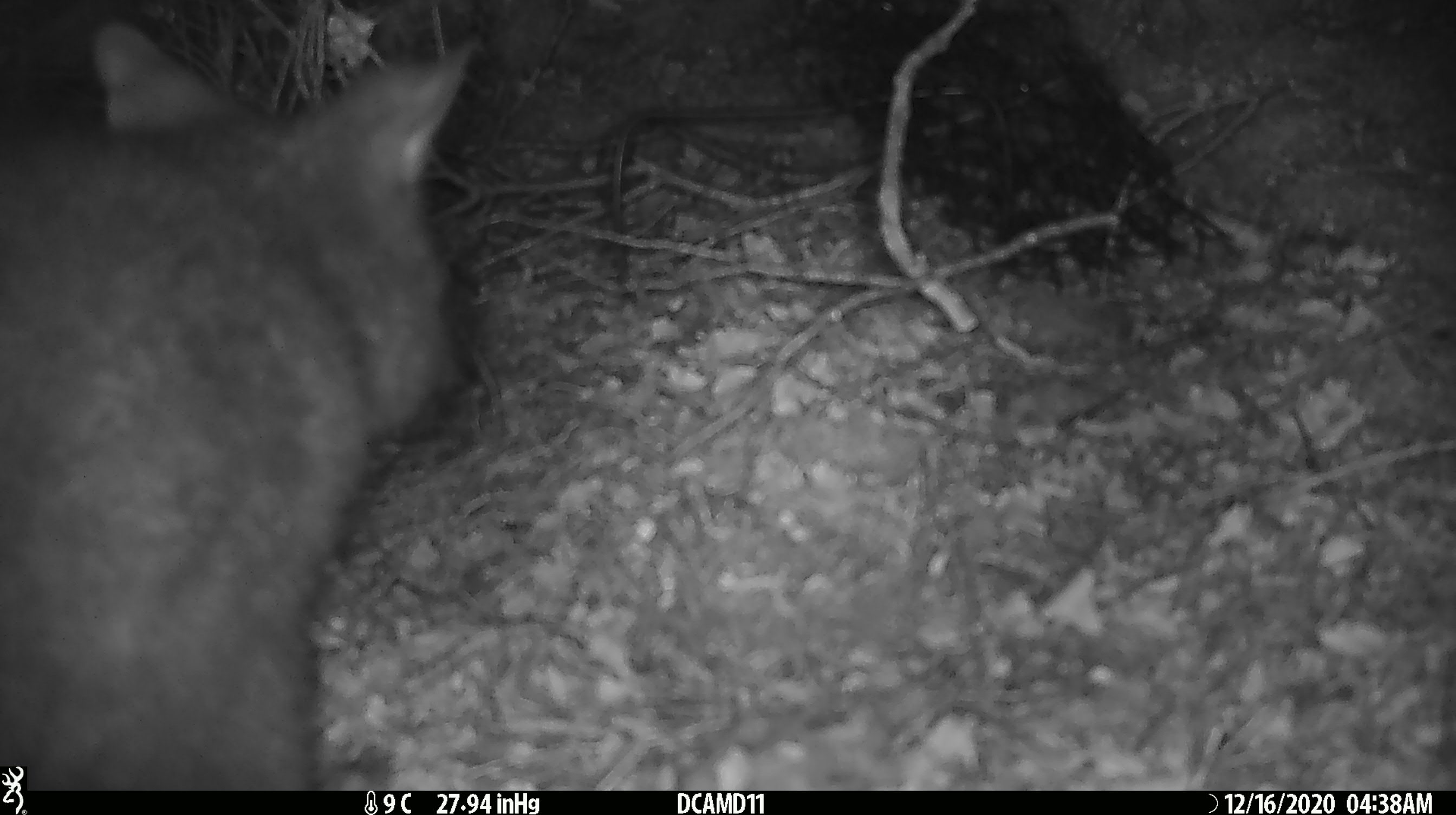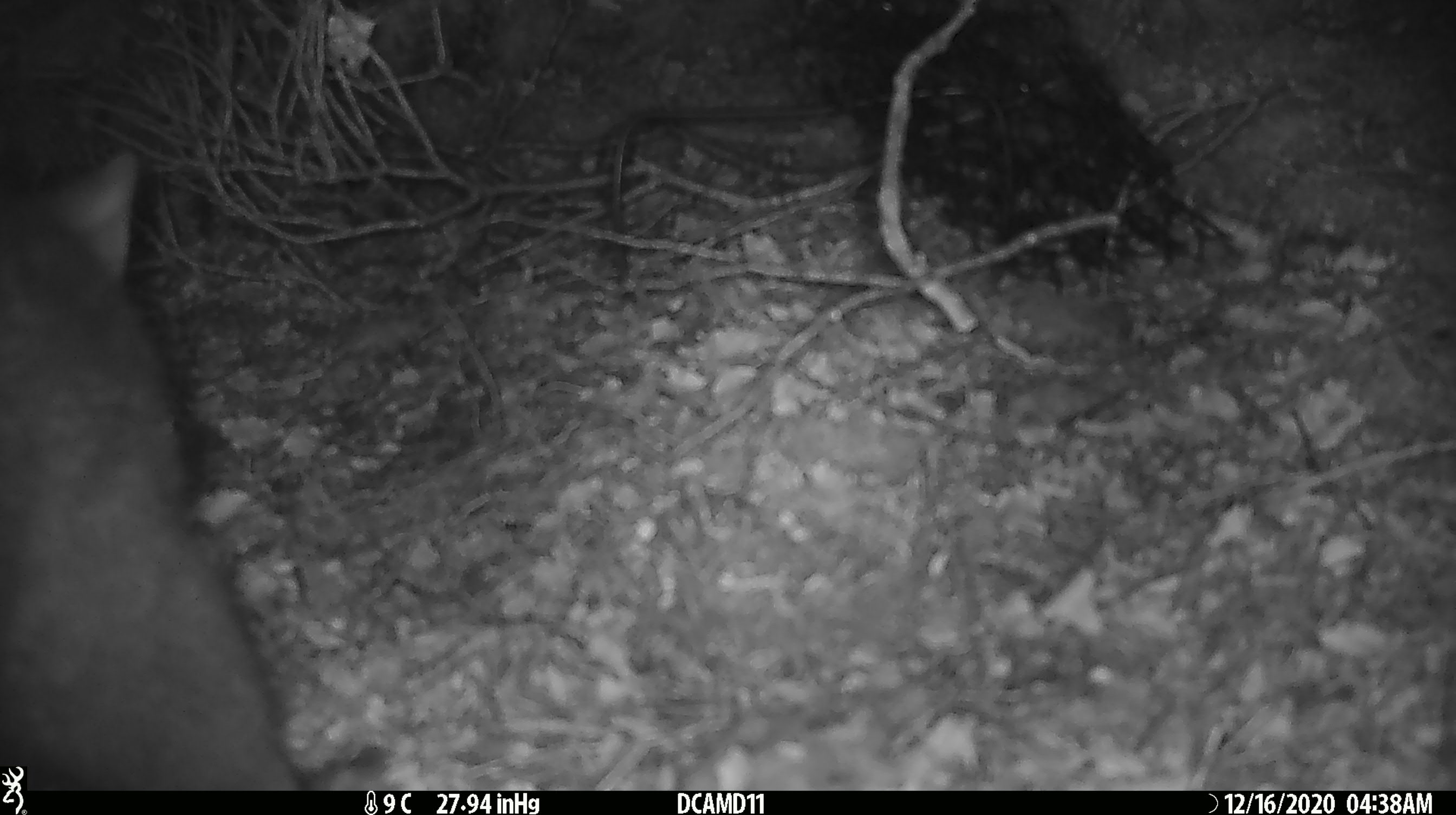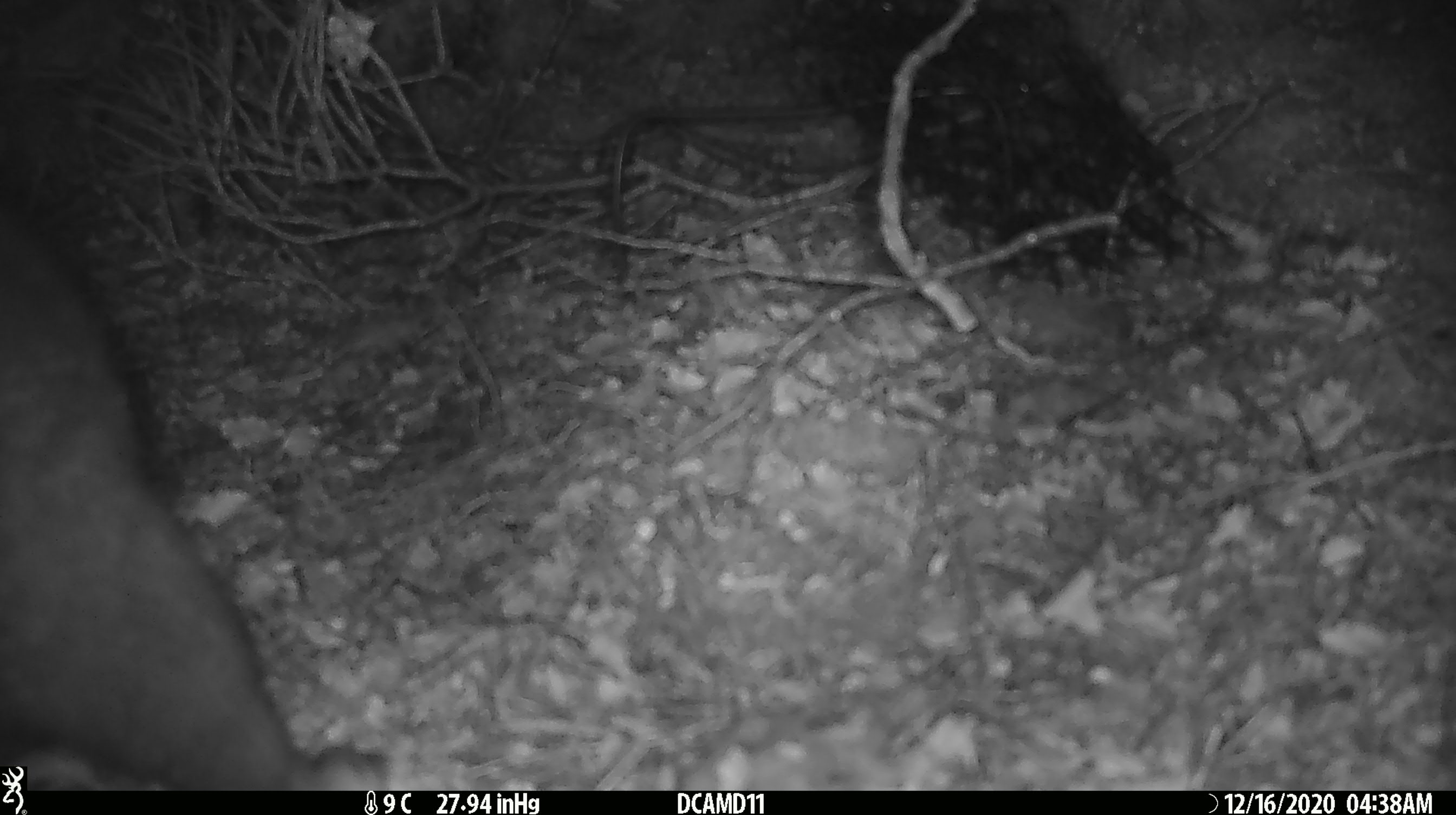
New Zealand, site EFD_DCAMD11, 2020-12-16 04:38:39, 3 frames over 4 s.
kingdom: Animalia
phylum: Chordata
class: Mammalia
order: Diprotodontia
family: Phalangeridae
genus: Trichosurus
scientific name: Trichosurus vulpecula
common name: common brushtail possum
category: possum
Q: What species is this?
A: Possum (common brushtail possum) (Trichosurus vulpecula).